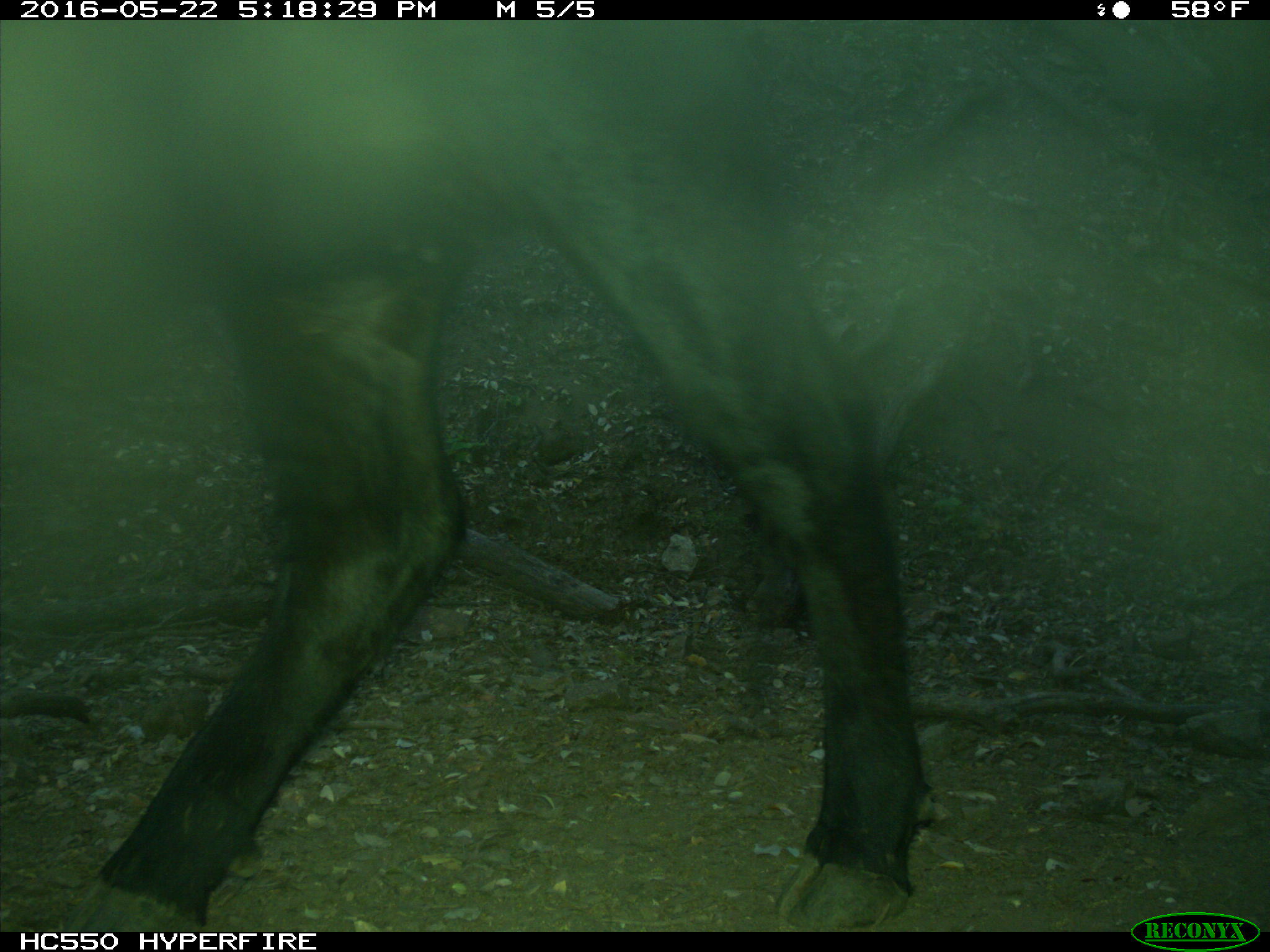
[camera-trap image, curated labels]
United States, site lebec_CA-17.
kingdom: Animalia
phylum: Chordata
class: Mammalia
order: Artiodactyla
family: Bovidae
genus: Bos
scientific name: Bos taurus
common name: domestic cow